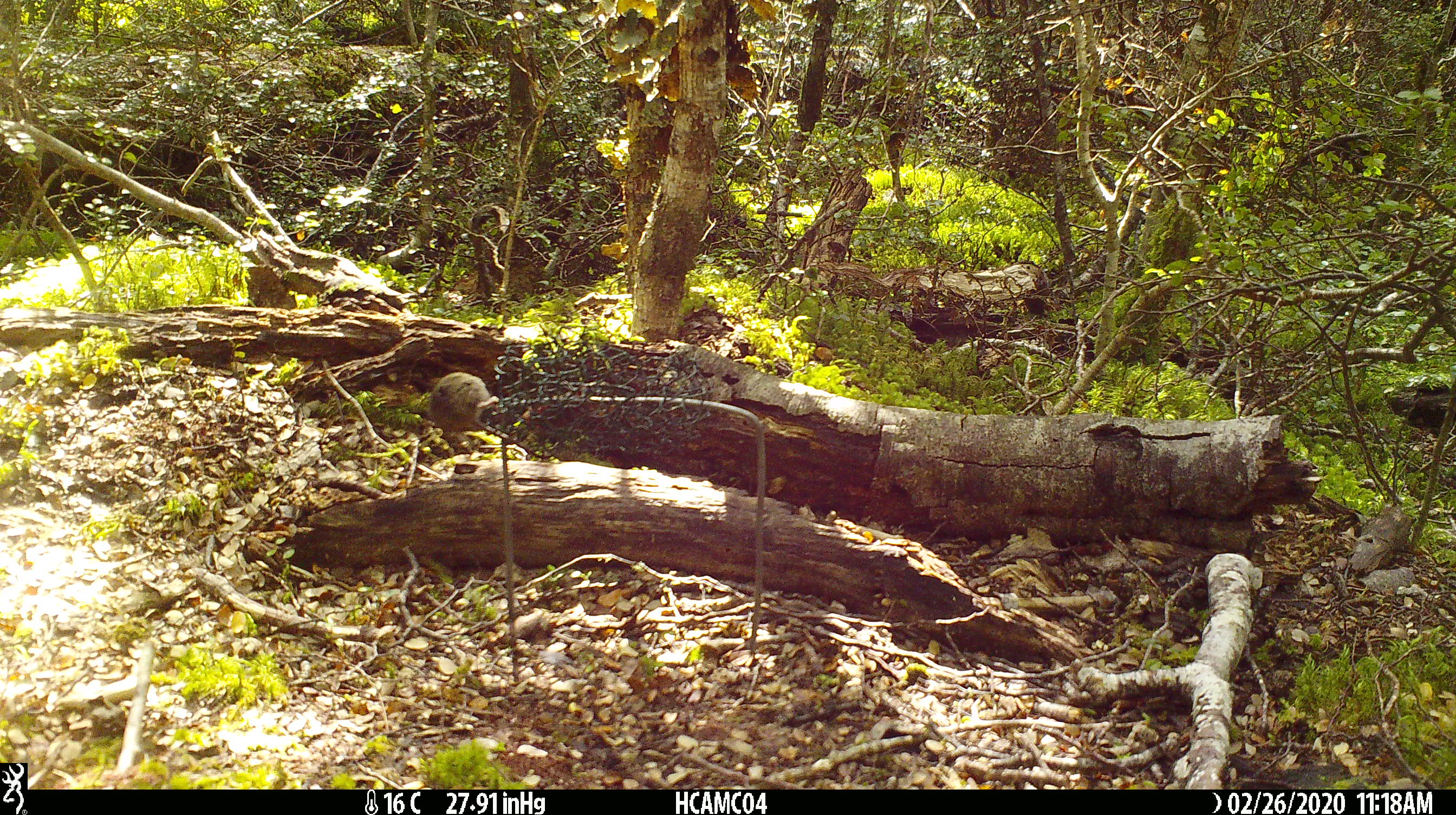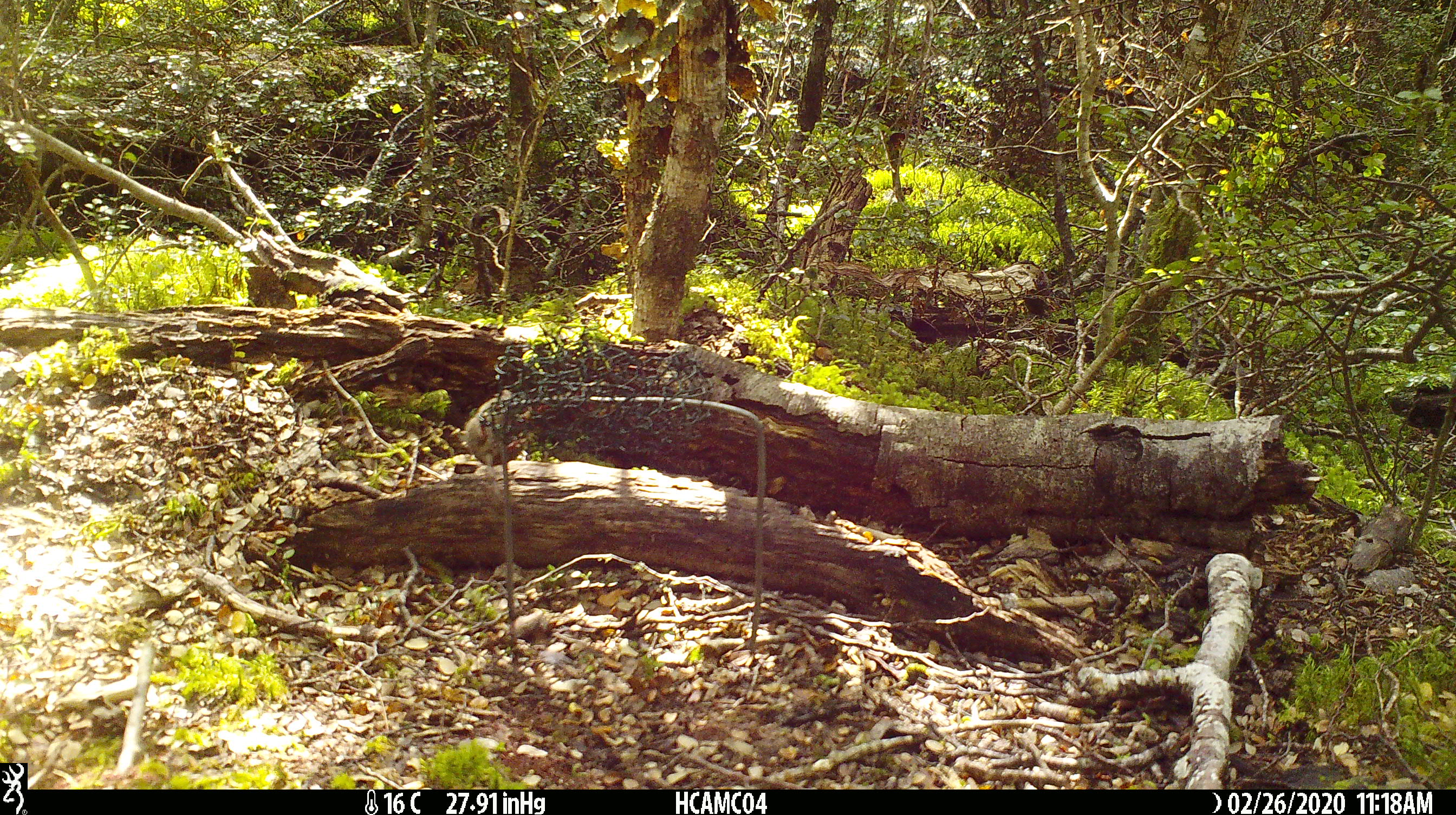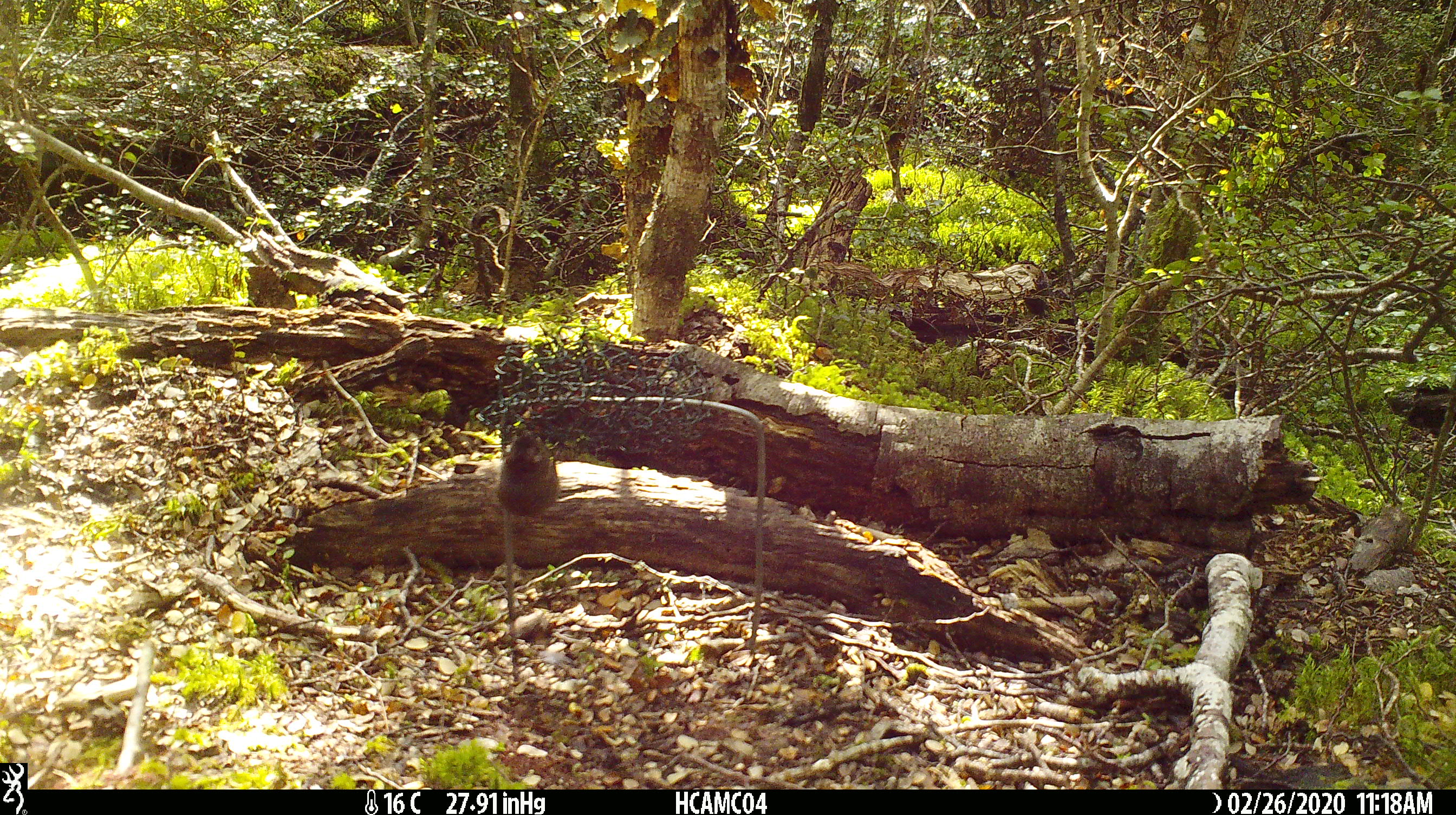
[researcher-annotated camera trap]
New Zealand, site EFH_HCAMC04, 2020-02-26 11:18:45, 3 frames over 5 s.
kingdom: Animalia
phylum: Chordata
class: Mammalia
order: Rodentia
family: Muridae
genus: Mus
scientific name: Mus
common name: mouse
Mouse (Mus).